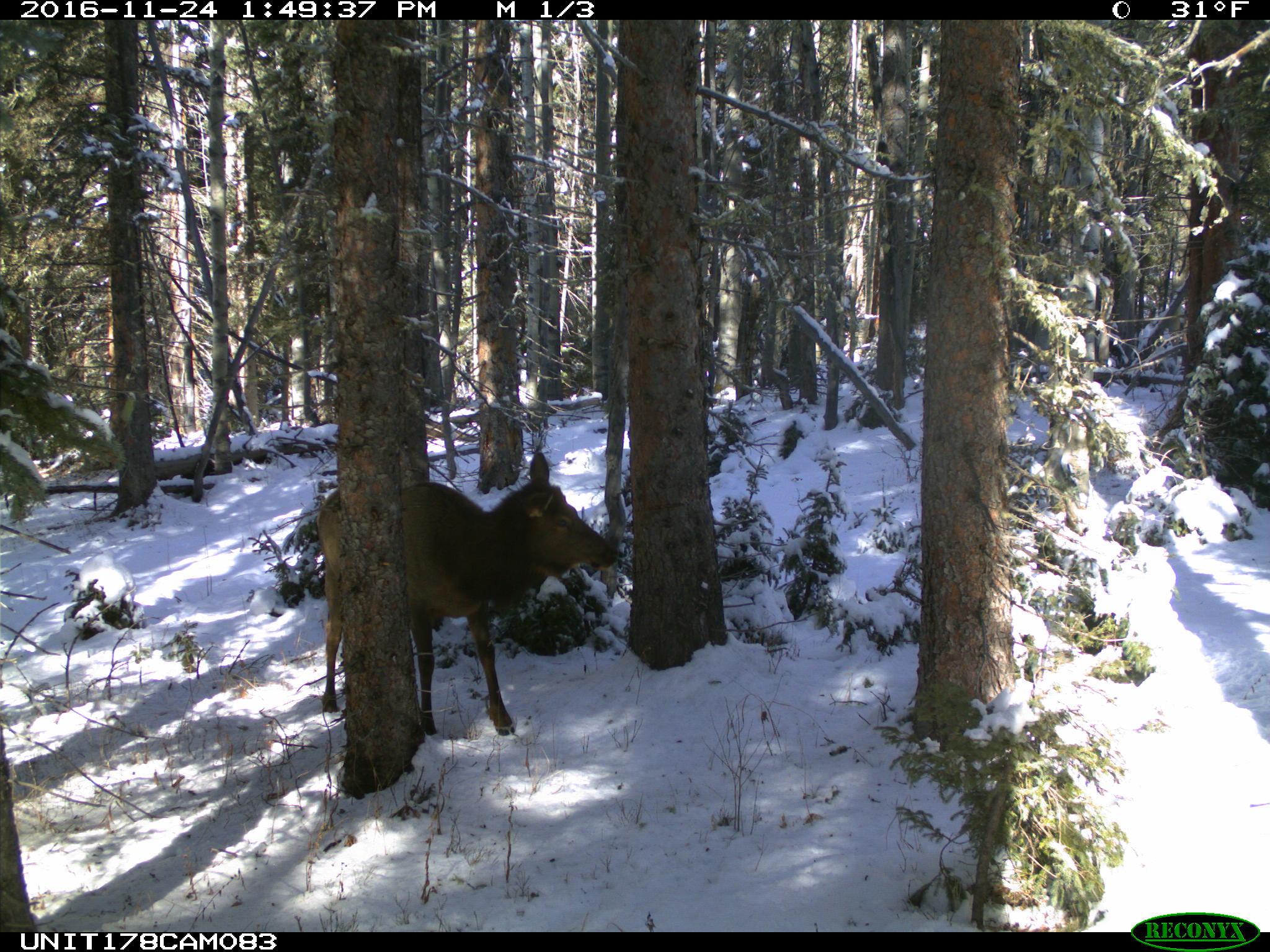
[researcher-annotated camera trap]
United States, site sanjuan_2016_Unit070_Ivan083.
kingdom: Animalia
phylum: Chordata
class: Mammalia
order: Artiodactyla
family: Cervidae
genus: Cervus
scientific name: Cervus elaphus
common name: red deer